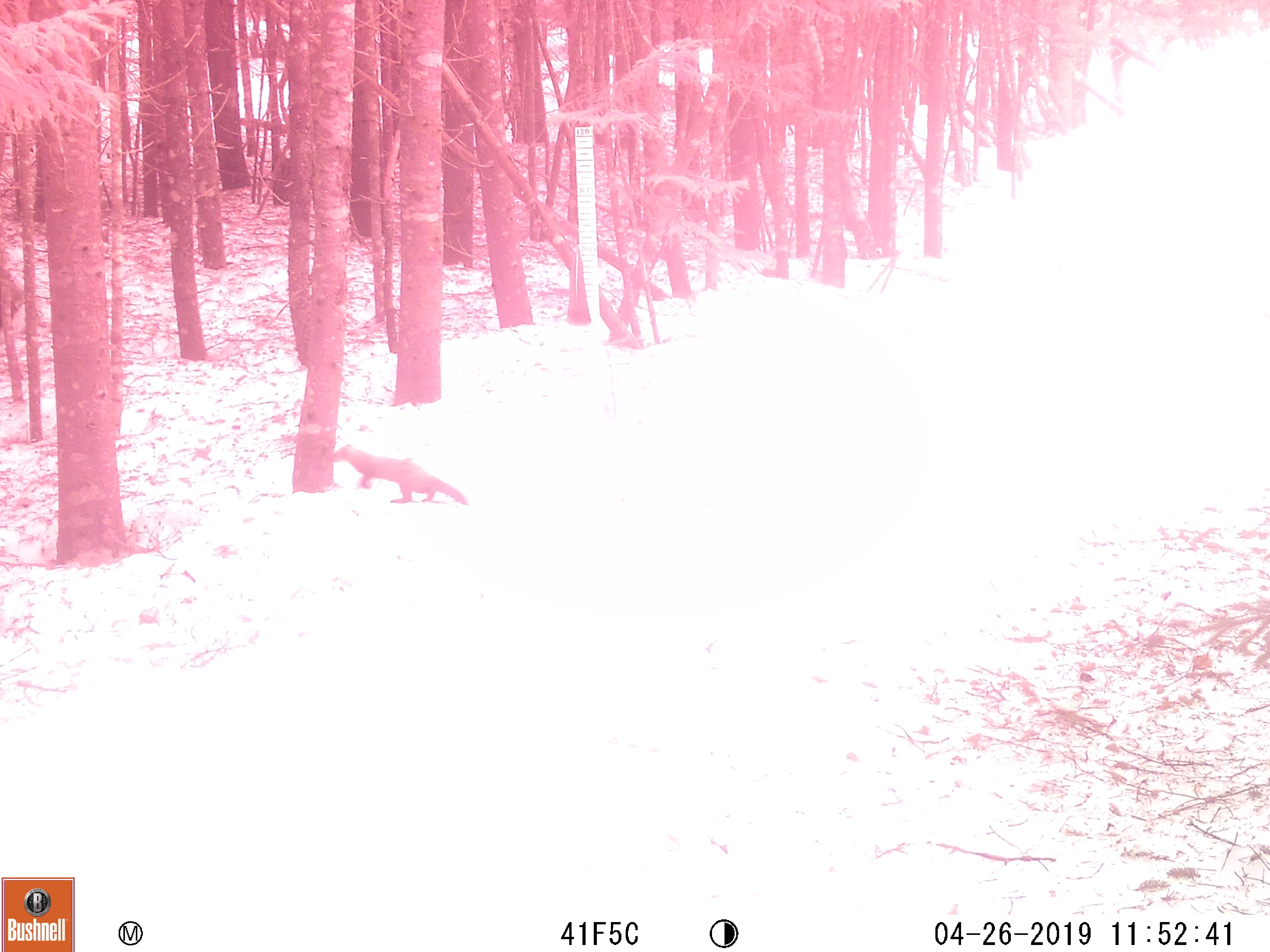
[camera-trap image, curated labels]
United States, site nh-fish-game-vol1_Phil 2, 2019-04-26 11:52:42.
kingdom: Animalia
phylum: Chordata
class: Mammalia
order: Carnivora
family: Mustelidae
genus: Martes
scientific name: Martes americana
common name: american marten